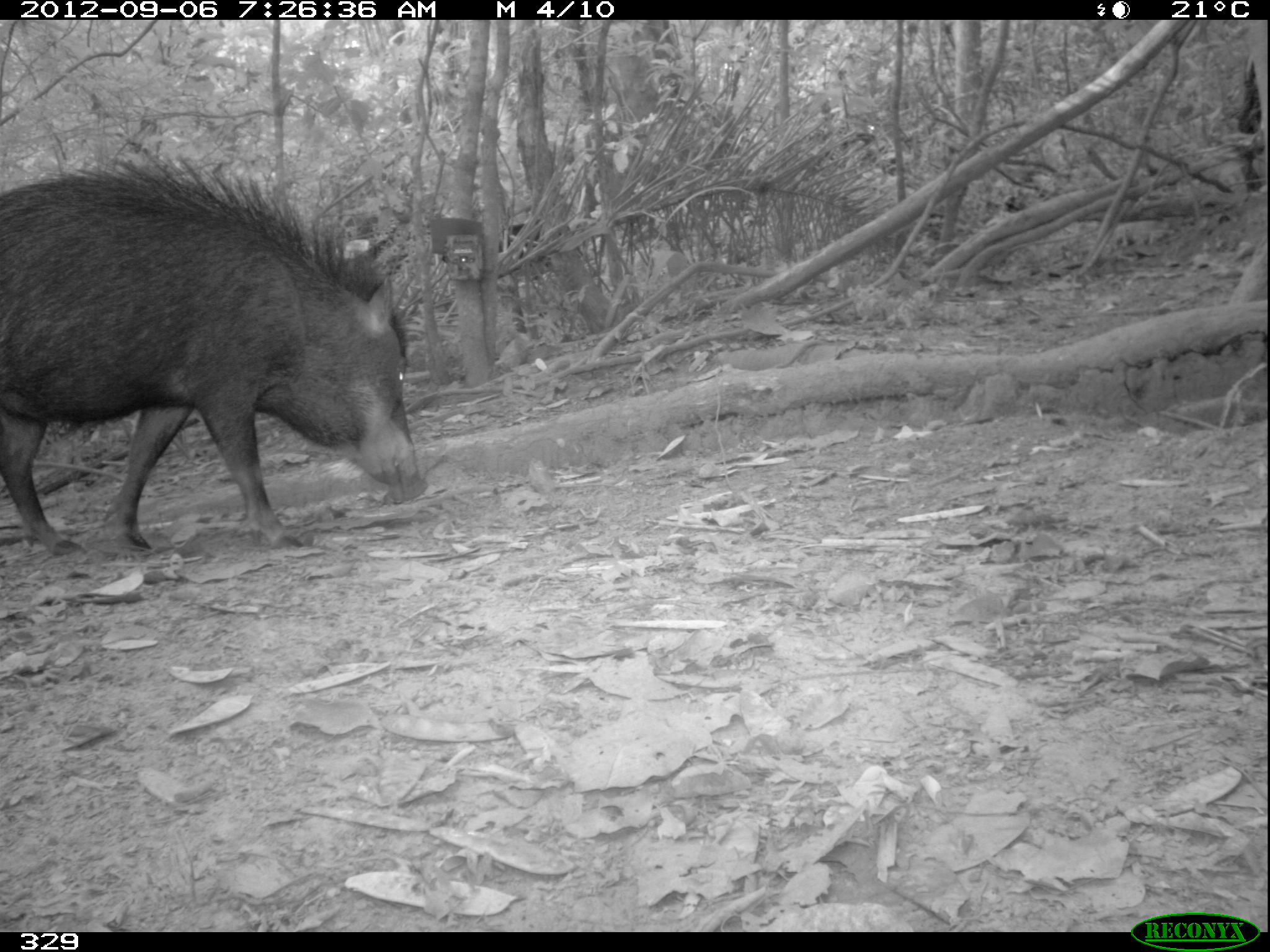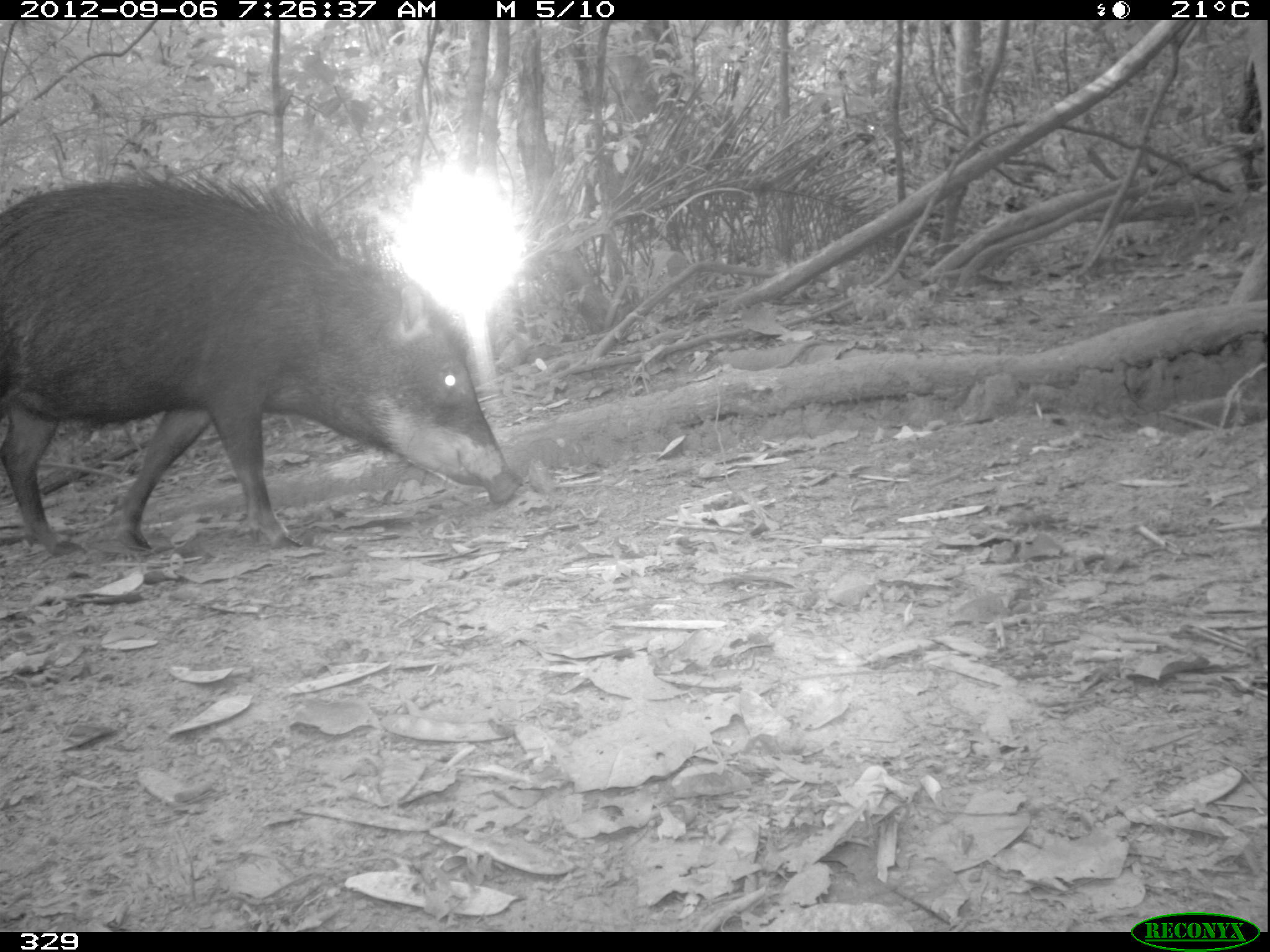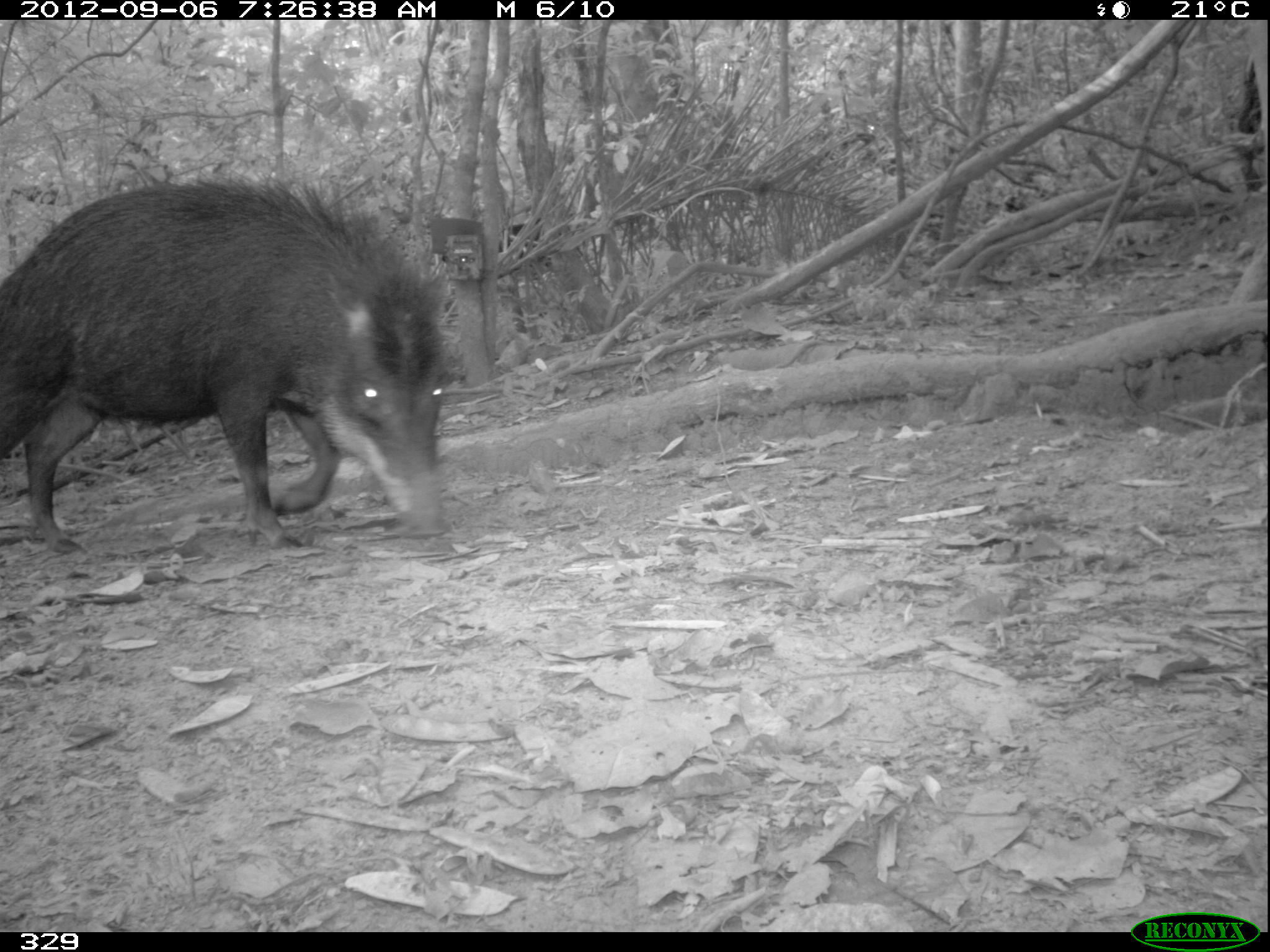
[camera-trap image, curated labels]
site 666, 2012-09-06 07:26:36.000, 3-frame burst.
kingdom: Animalia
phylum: Chordata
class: Mammalia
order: Artiodactyla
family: Tayassuidae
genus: Tayassu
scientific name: Tayassu pecari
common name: white-lipped peccary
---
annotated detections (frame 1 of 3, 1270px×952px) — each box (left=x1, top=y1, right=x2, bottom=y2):
tayassu pecari: (left=0, top=149, right=419, bottom=555)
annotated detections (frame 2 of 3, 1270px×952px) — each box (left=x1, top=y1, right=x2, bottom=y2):
tayassu pecari: (left=0, top=172, right=521, bottom=548)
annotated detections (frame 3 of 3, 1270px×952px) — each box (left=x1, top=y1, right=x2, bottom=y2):
tayassu pecari: (left=2, top=174, right=452, bottom=553)